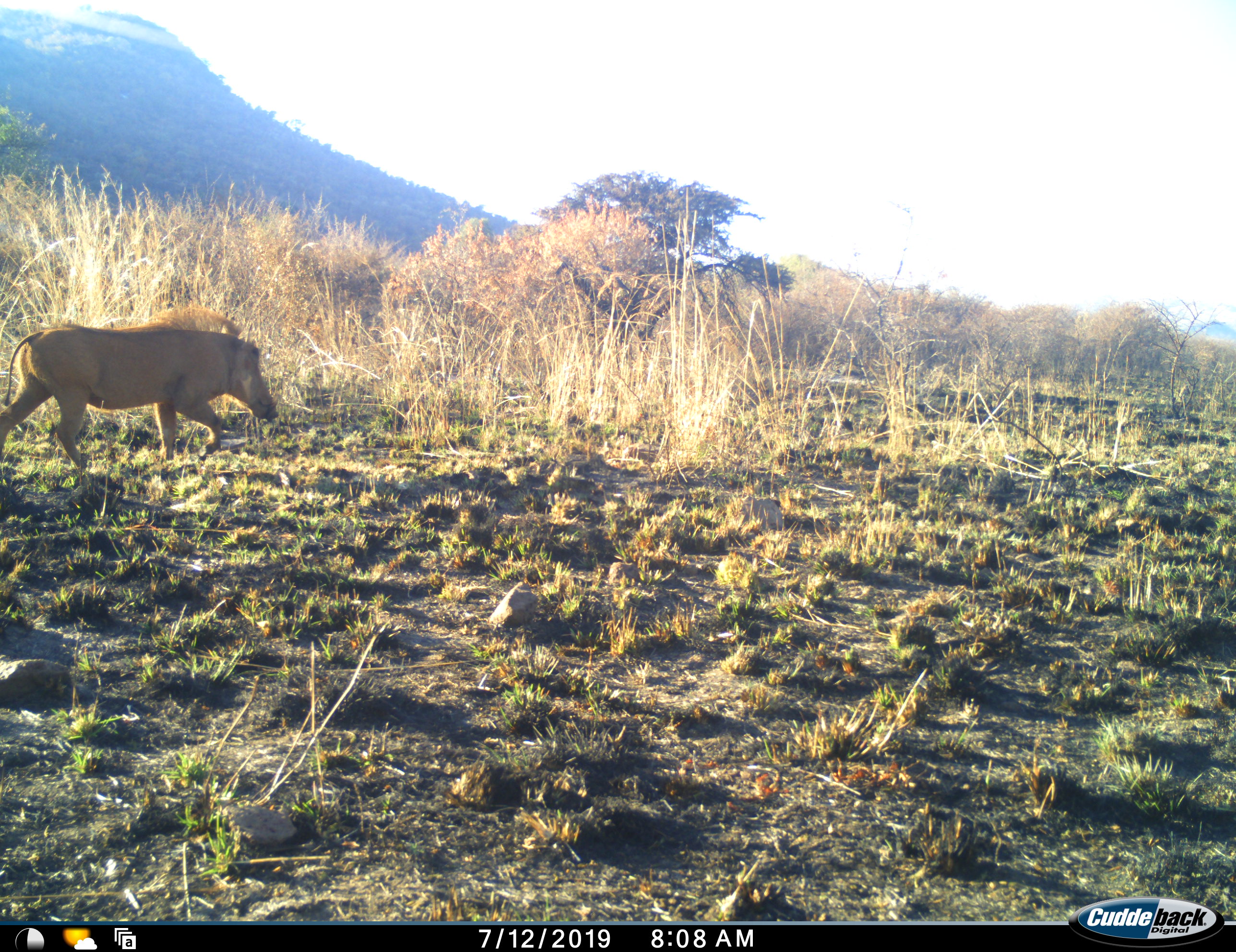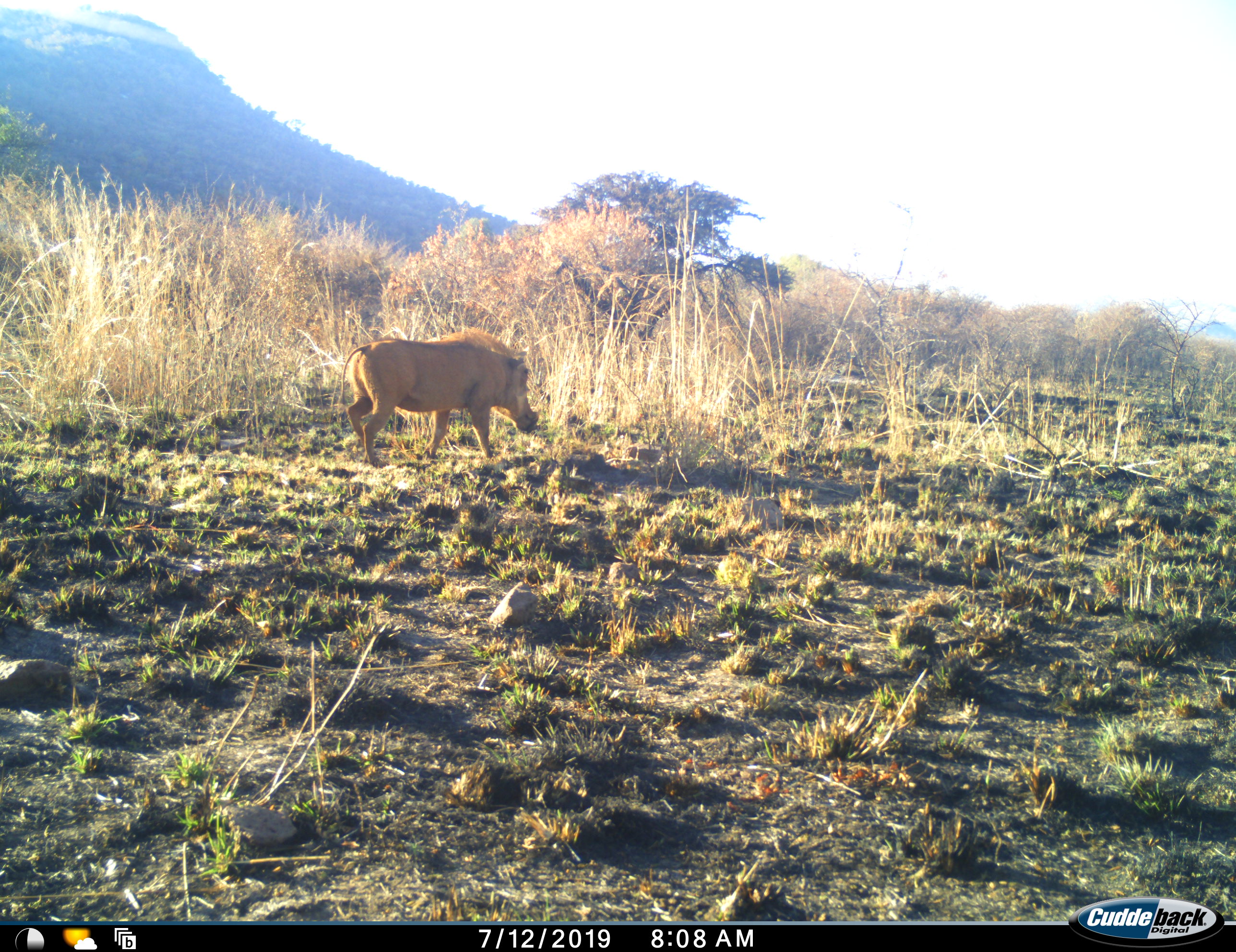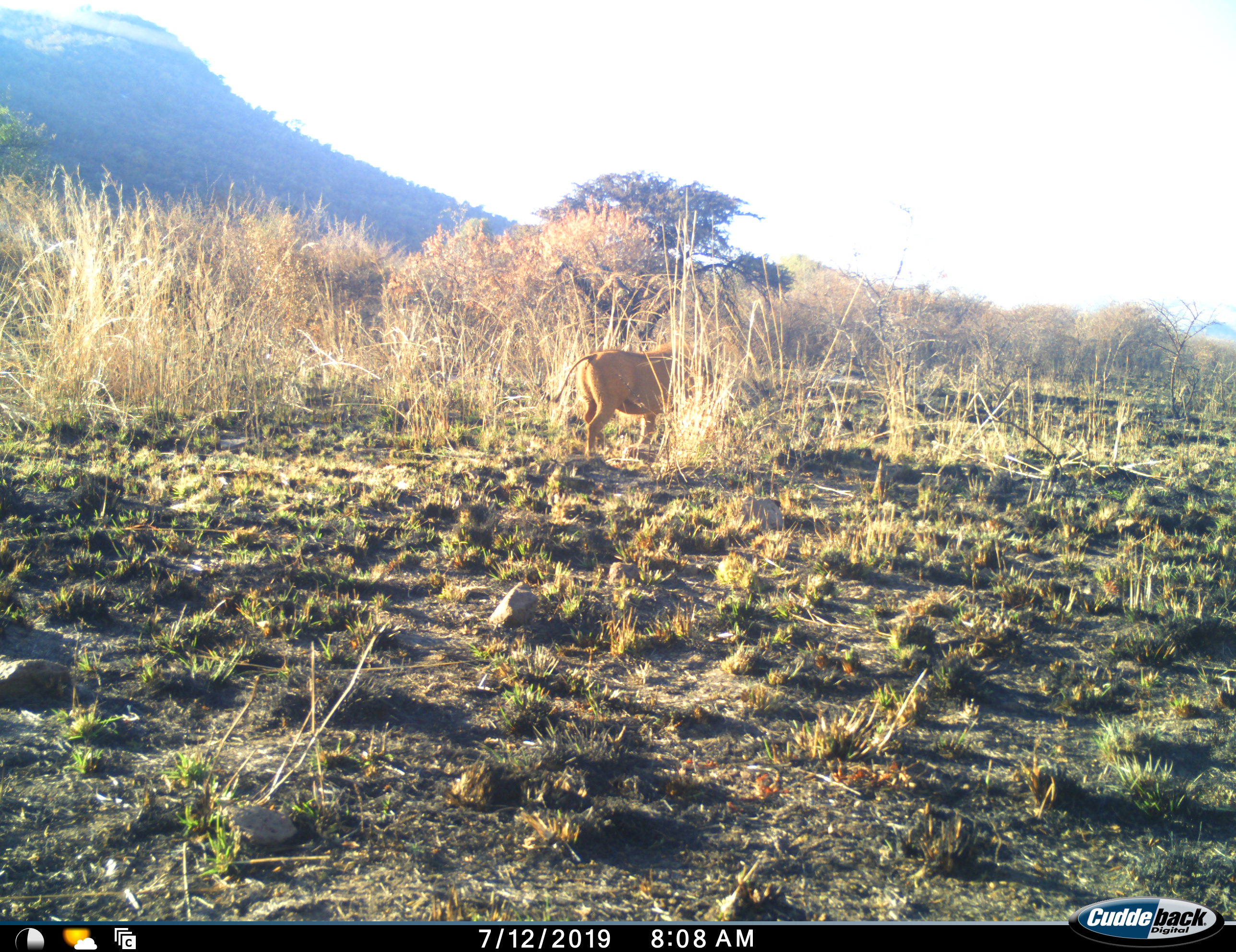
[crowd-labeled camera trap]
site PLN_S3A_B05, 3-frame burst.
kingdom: Animalia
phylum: Chordata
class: Mammalia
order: Artiodactyla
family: Suidae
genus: Phacochoerus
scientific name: Phacochoerus africanus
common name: warthog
Warthog (Phacochoerus africanus), count 1. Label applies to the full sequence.